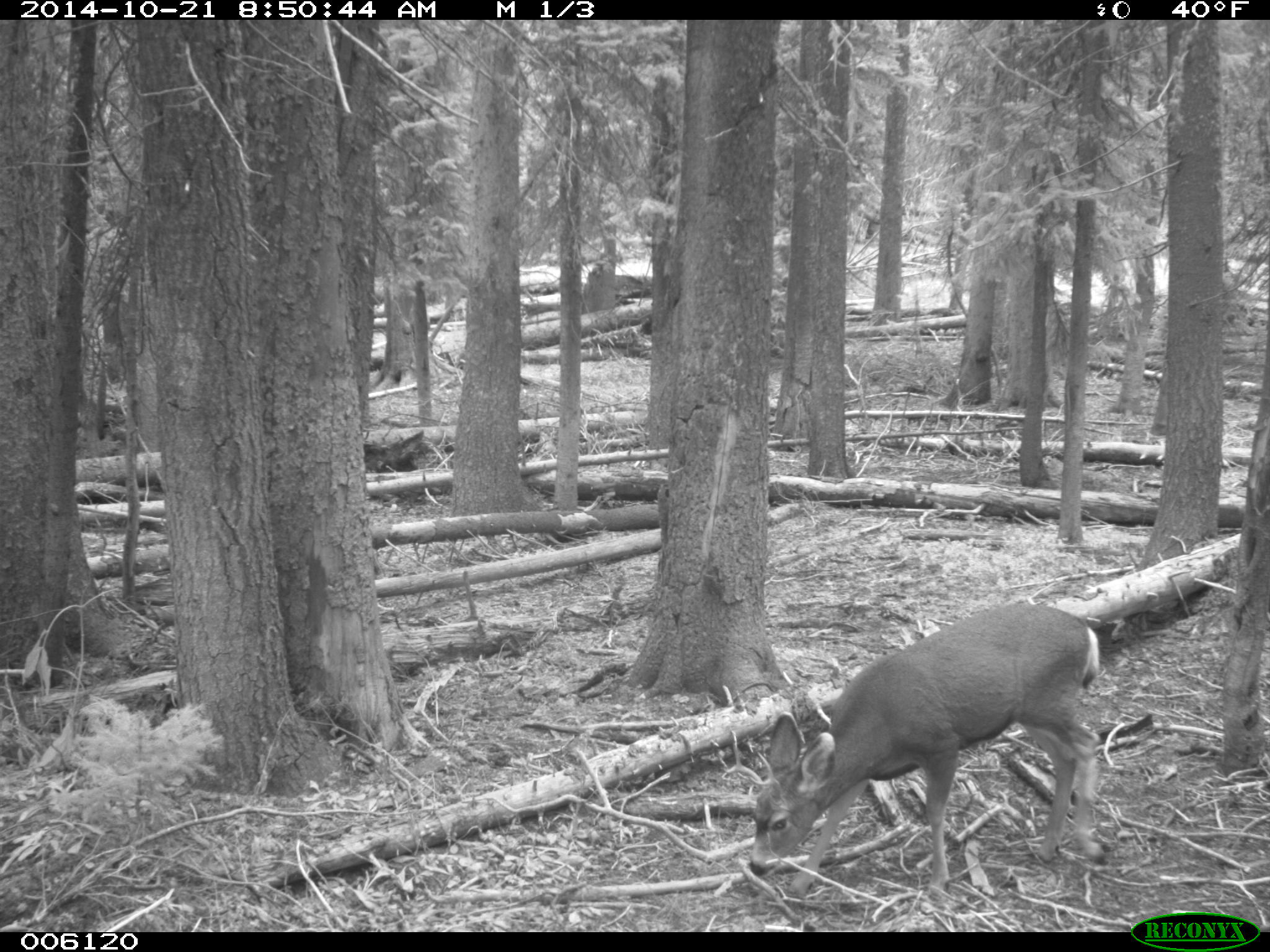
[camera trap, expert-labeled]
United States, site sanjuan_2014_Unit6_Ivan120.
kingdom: Animalia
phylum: Chordata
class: Mammalia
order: Artiodactyla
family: Cervidae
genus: Odocoileus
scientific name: Odocoileus hemionus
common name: mule deer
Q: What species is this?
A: Odocoileus hemionus (mule deer).